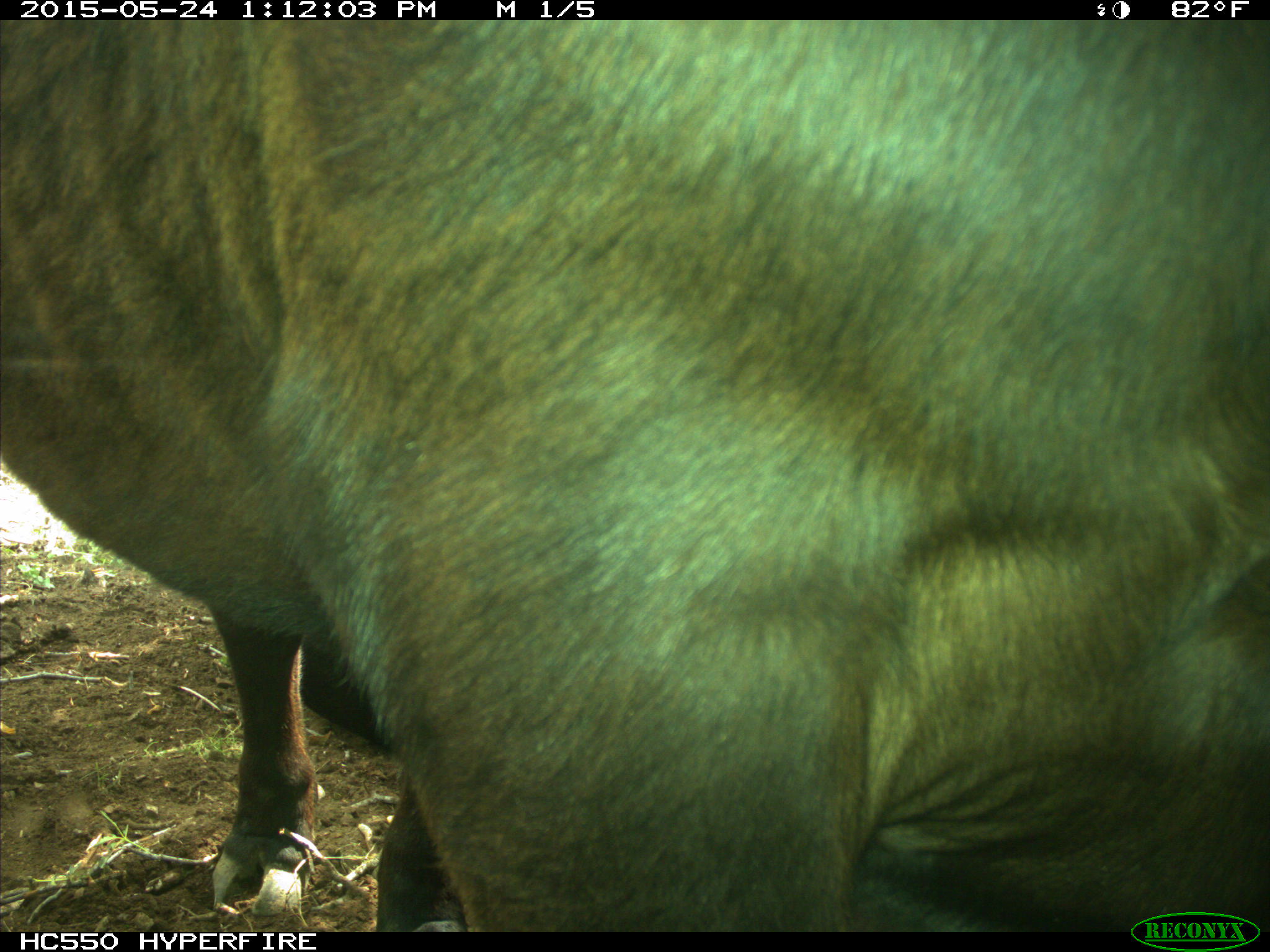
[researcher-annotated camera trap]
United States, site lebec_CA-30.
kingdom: Animalia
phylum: Chordata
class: Mammalia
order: Artiodactyla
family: Bovidae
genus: Bos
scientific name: Bos taurus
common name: domestic cow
Bos taurus (domestic cow).